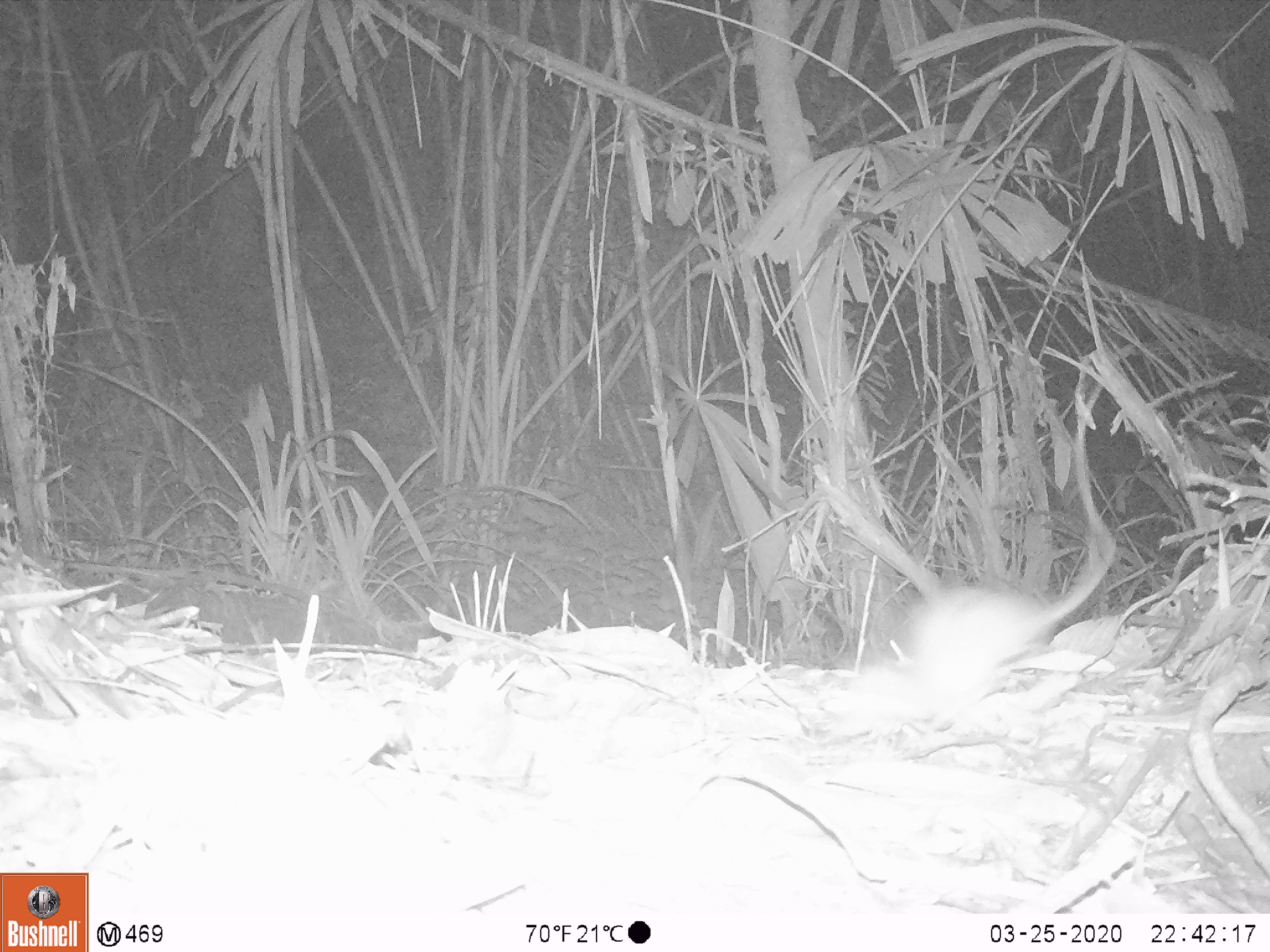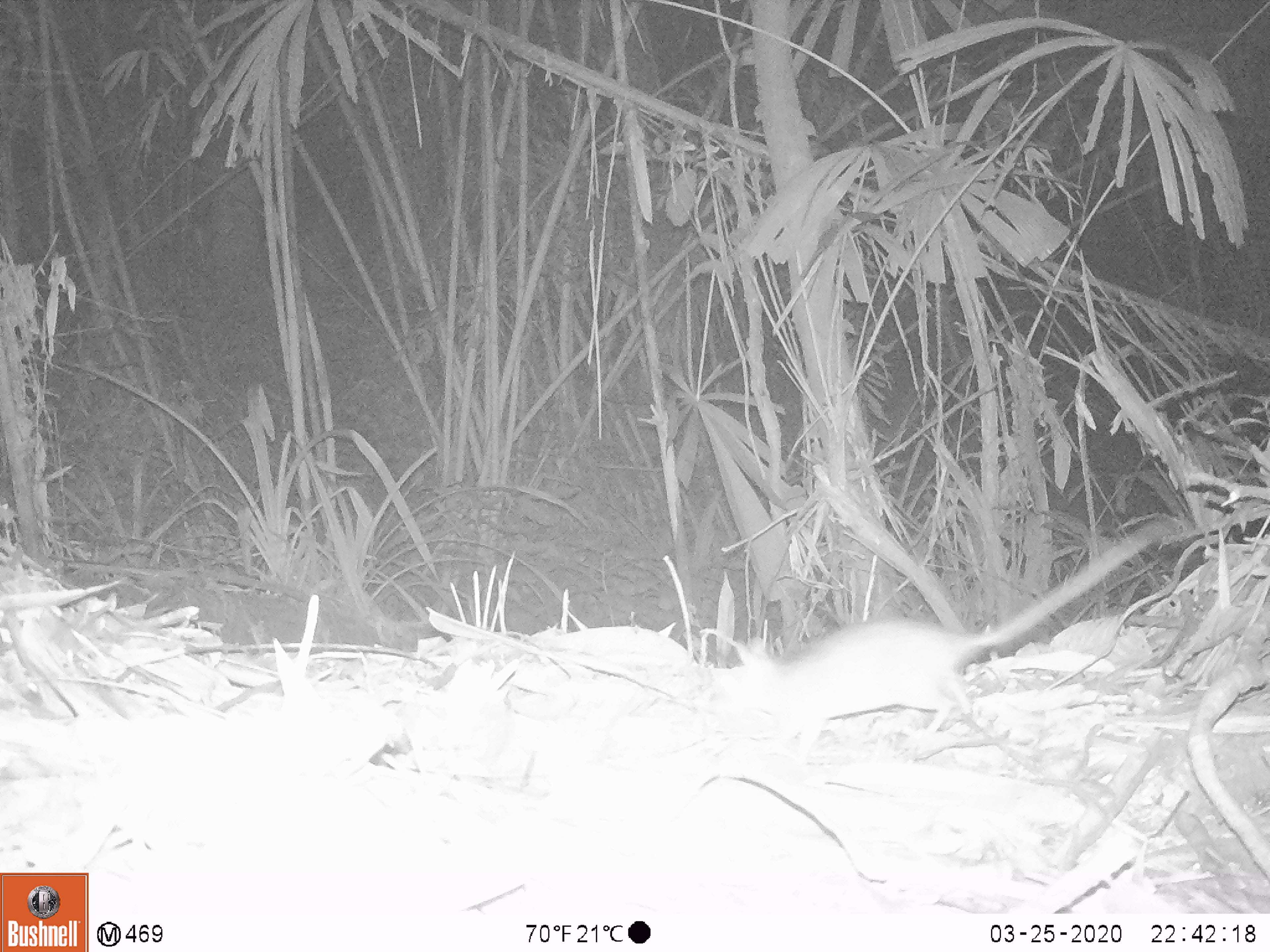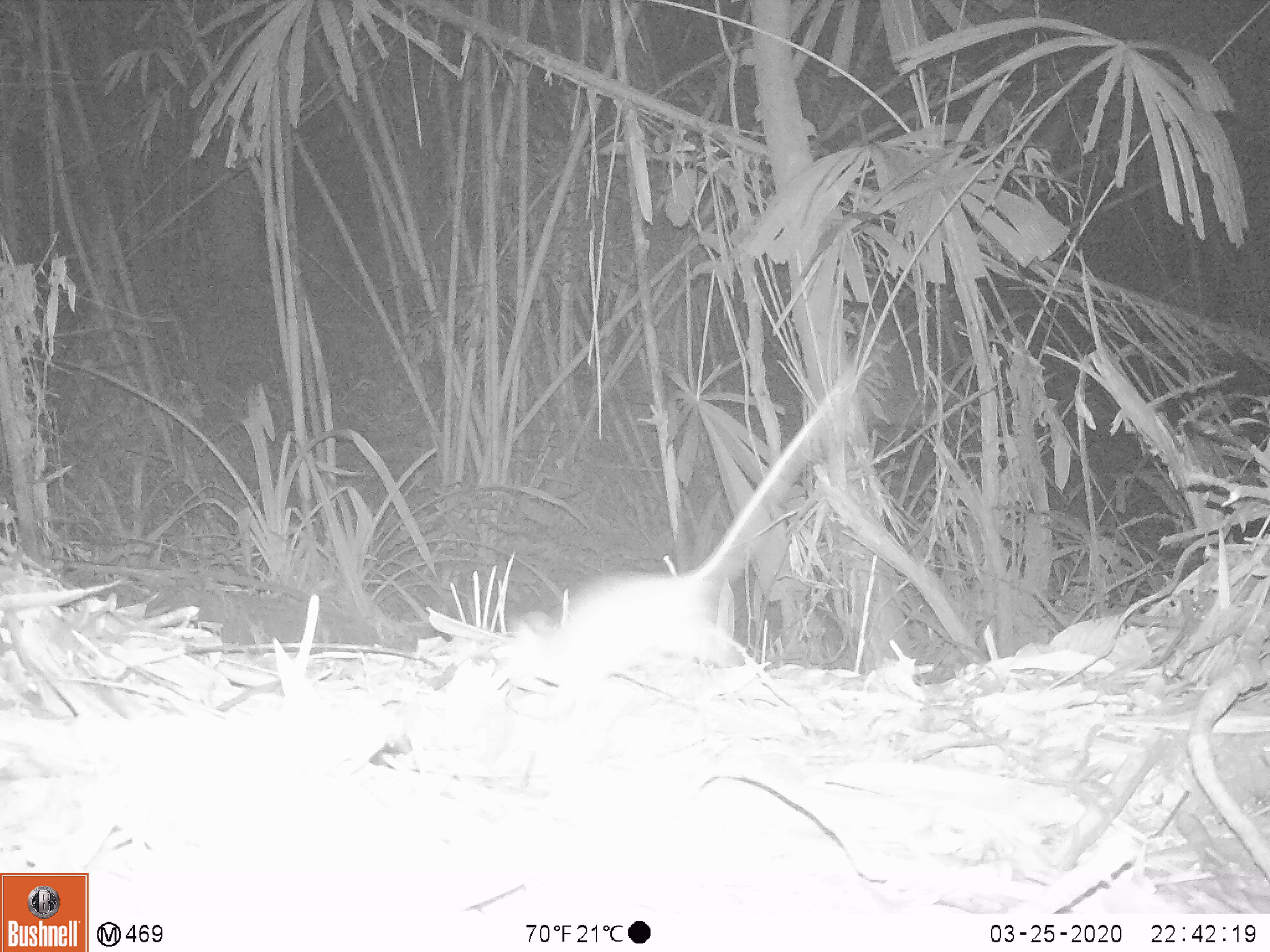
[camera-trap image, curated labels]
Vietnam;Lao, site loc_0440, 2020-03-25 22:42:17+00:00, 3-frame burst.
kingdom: Animalia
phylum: Chordata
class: Mammalia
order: Rodentia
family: Muridae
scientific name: Muridae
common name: old-world mice and rats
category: unidentified murid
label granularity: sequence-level